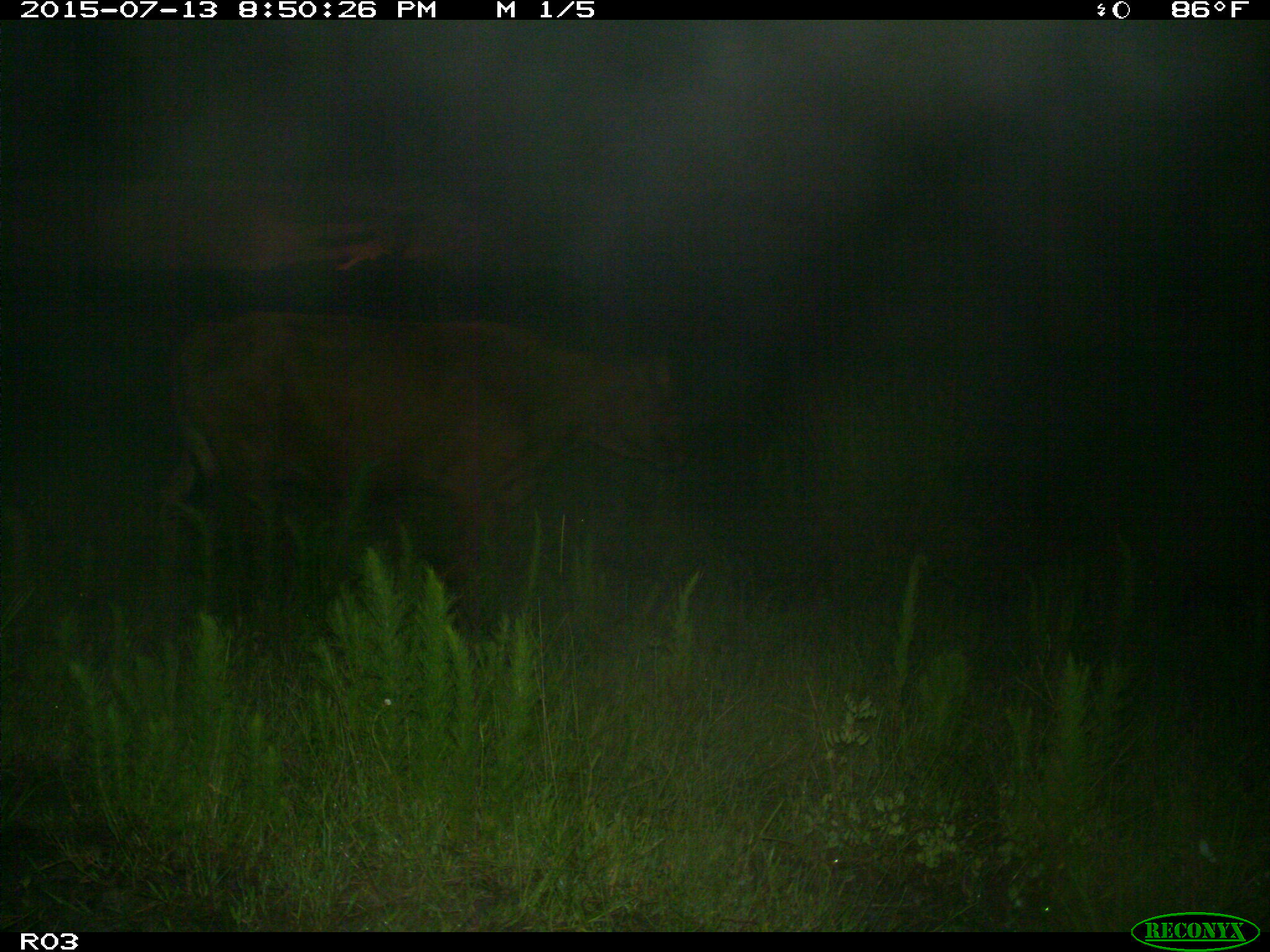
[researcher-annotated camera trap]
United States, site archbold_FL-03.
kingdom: Animalia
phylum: Chordata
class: Mammalia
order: Artiodactyla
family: Bovidae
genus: Bos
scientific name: Bos taurus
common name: domestic cow